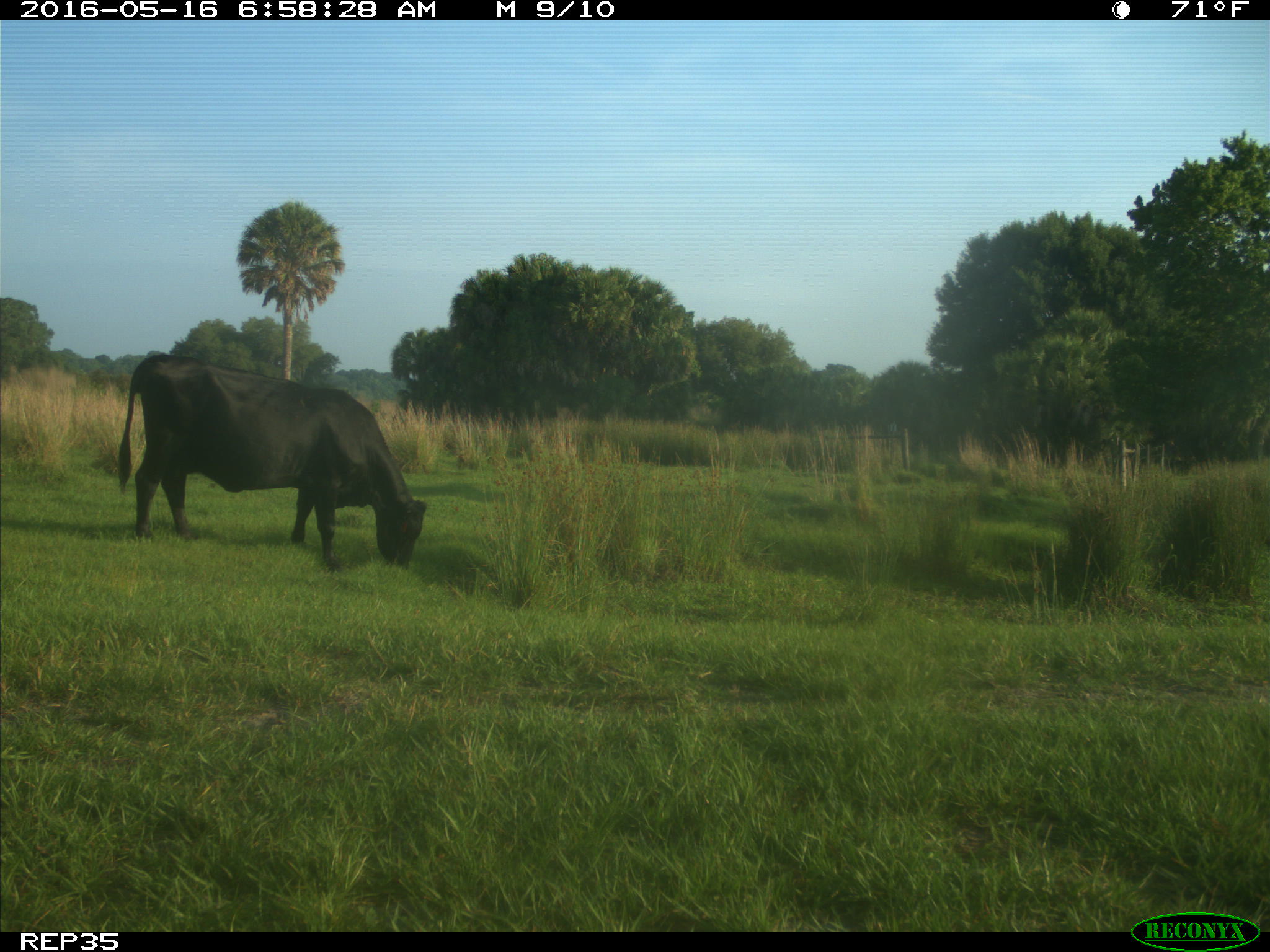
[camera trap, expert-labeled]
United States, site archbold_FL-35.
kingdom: Animalia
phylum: Chordata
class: Mammalia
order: Artiodactyla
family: Bovidae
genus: Bos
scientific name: Bos taurus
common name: domestic cow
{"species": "Bos taurus (domestic cow)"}